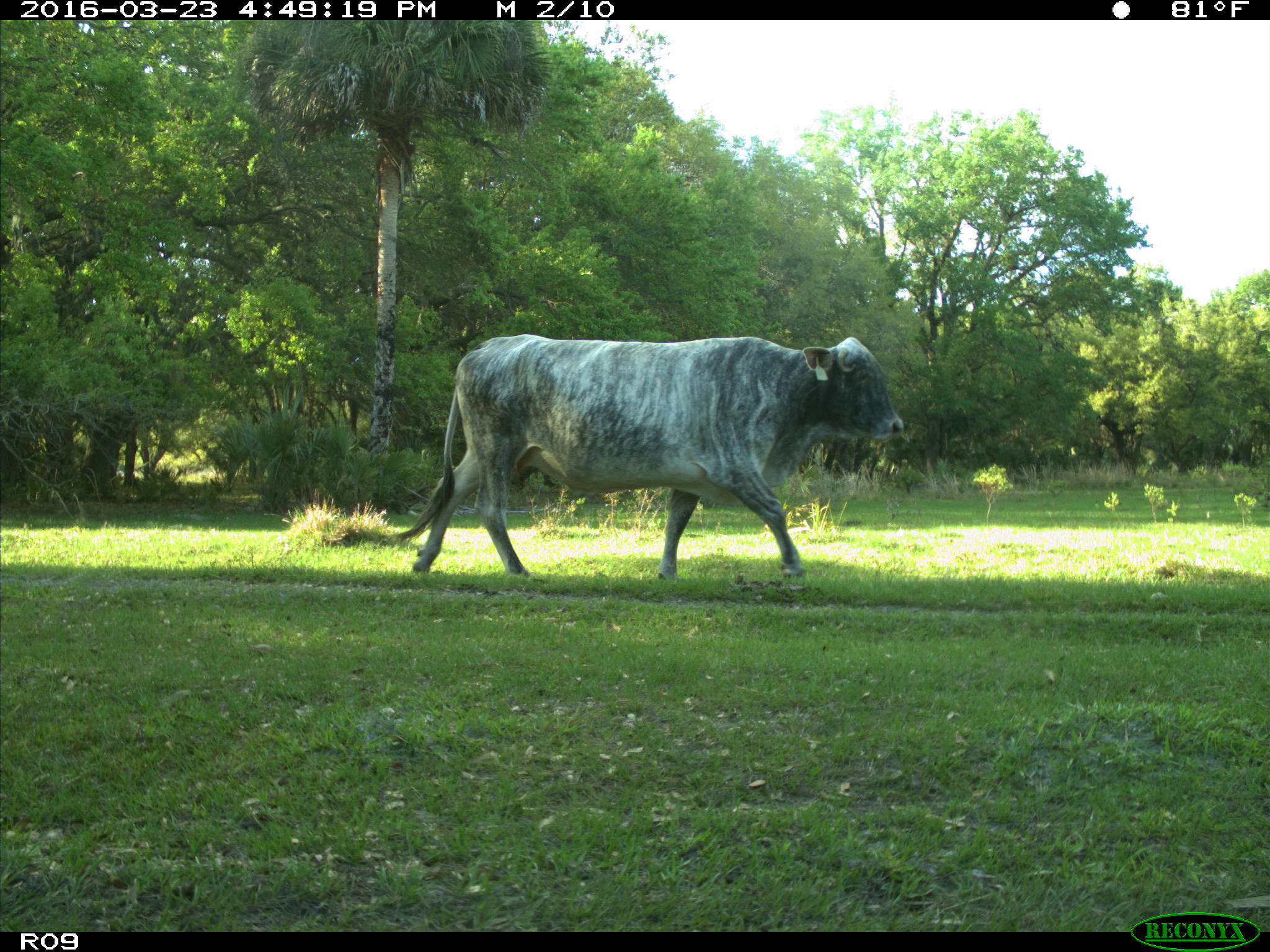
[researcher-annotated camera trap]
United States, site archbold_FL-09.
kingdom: Animalia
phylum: Chordata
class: Mammalia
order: Artiodactyla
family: Bovidae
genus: Bos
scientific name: Bos taurus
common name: domestic cow